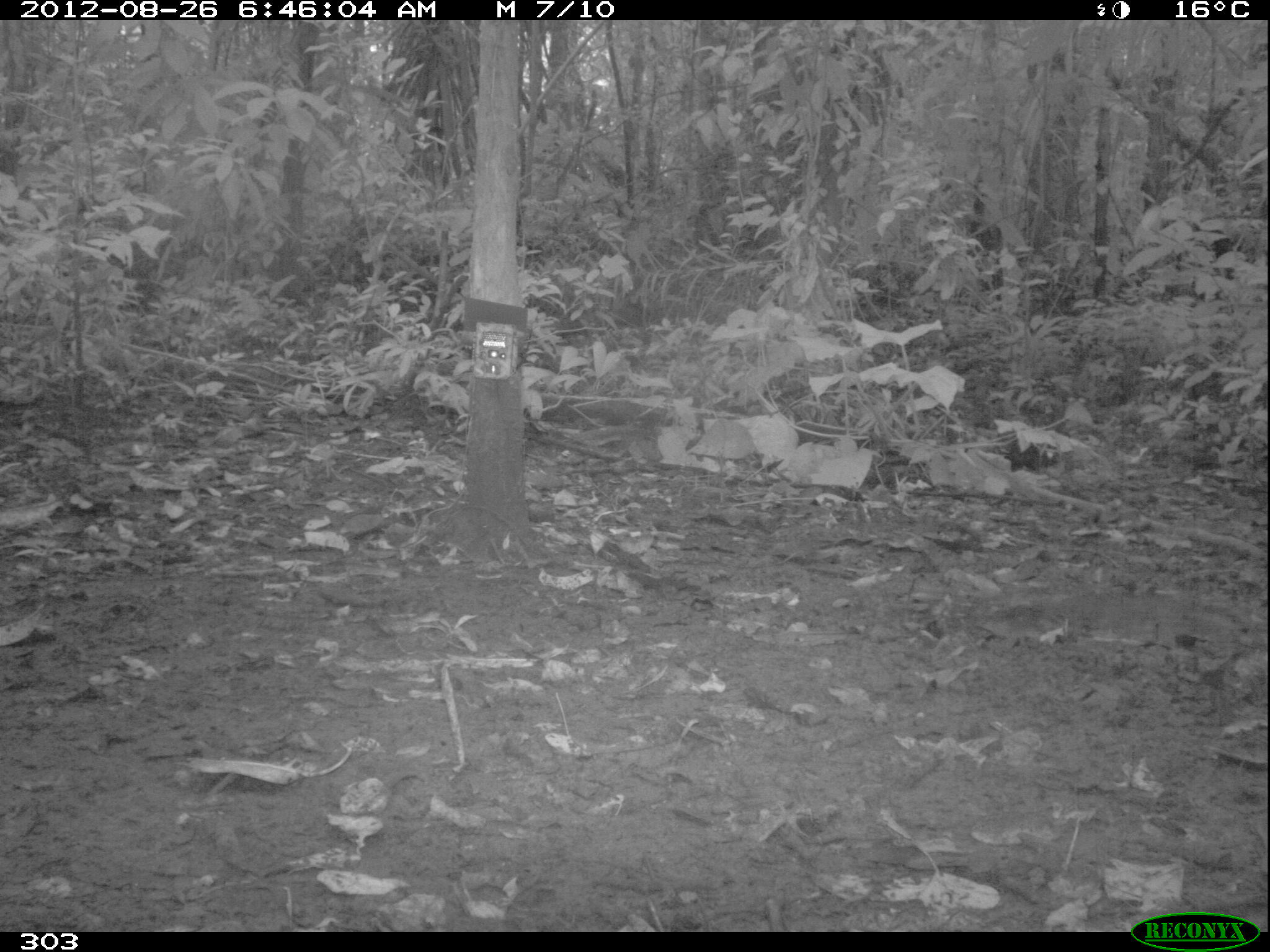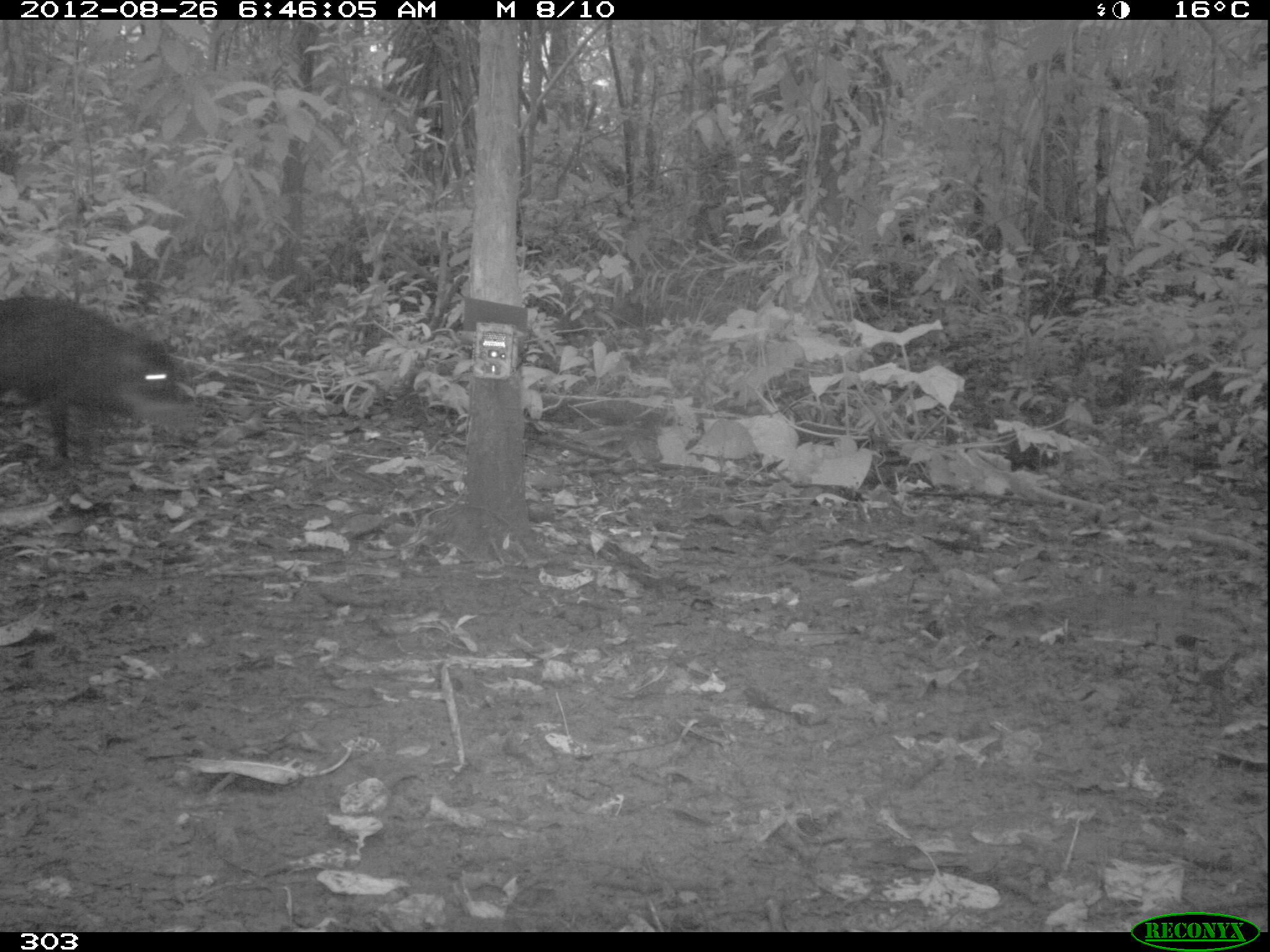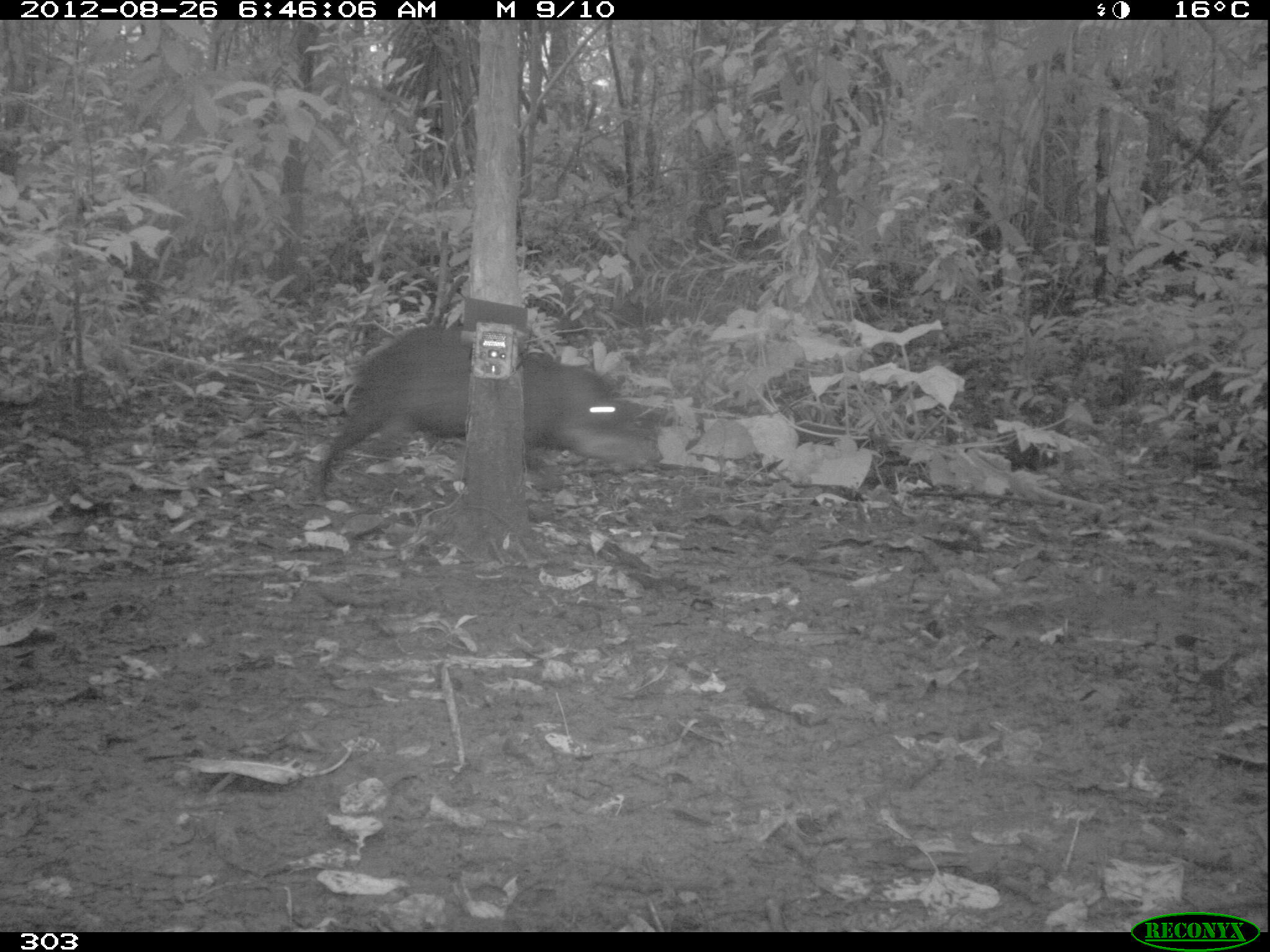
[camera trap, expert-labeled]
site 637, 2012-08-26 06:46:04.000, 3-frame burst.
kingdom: Animalia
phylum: Chordata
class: Mammalia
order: Artiodactyla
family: Tayassuidae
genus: Tayassu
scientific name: Tayassu pecari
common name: white-lipped peccary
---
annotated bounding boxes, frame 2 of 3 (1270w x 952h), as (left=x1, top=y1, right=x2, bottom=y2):
tayassu pecari: (left=0, top=296, right=197, bottom=461)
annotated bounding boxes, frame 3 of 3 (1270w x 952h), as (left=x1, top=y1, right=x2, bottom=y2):
tayassu pecari: (left=311, top=321, right=666, bottom=504)